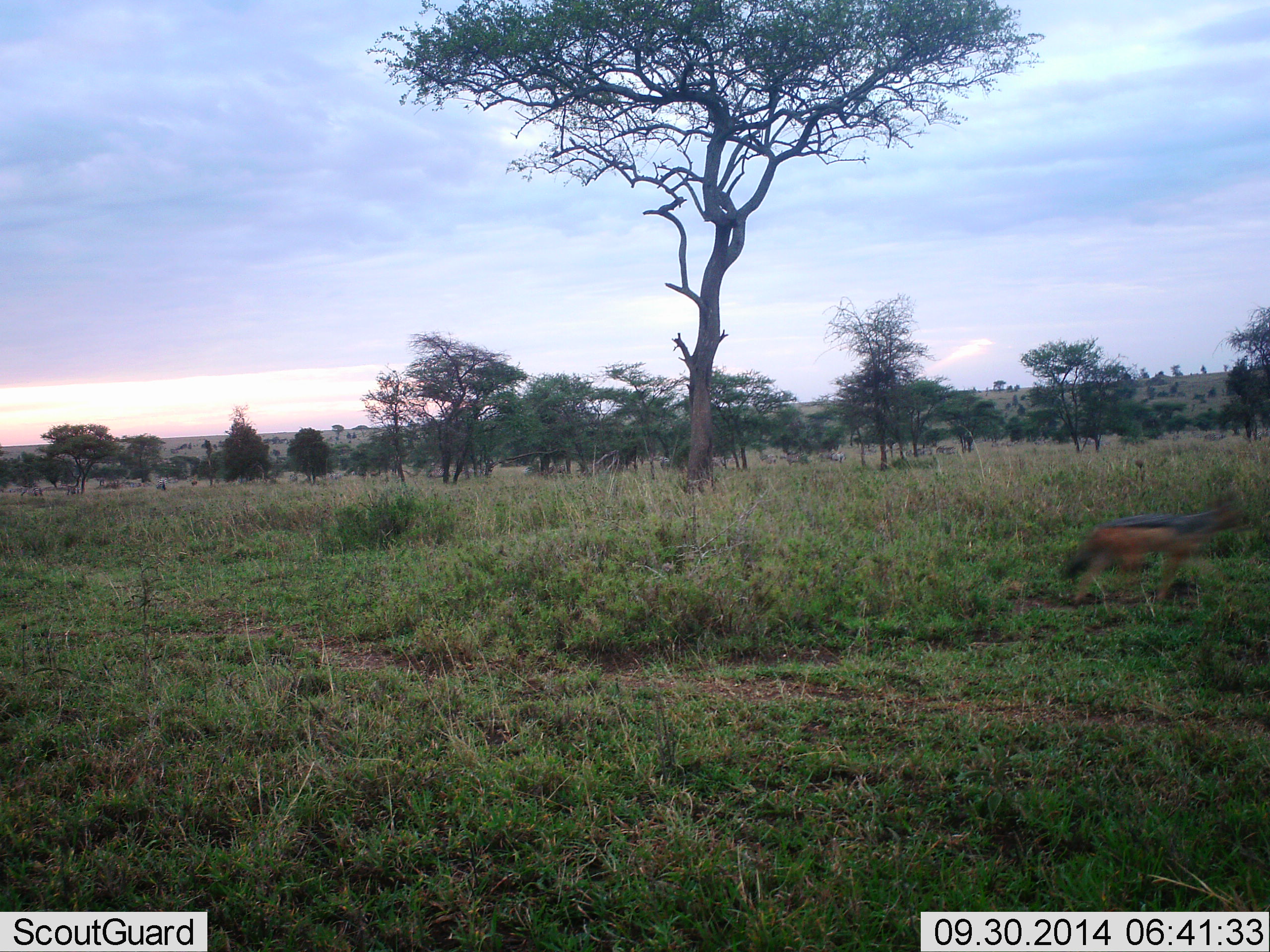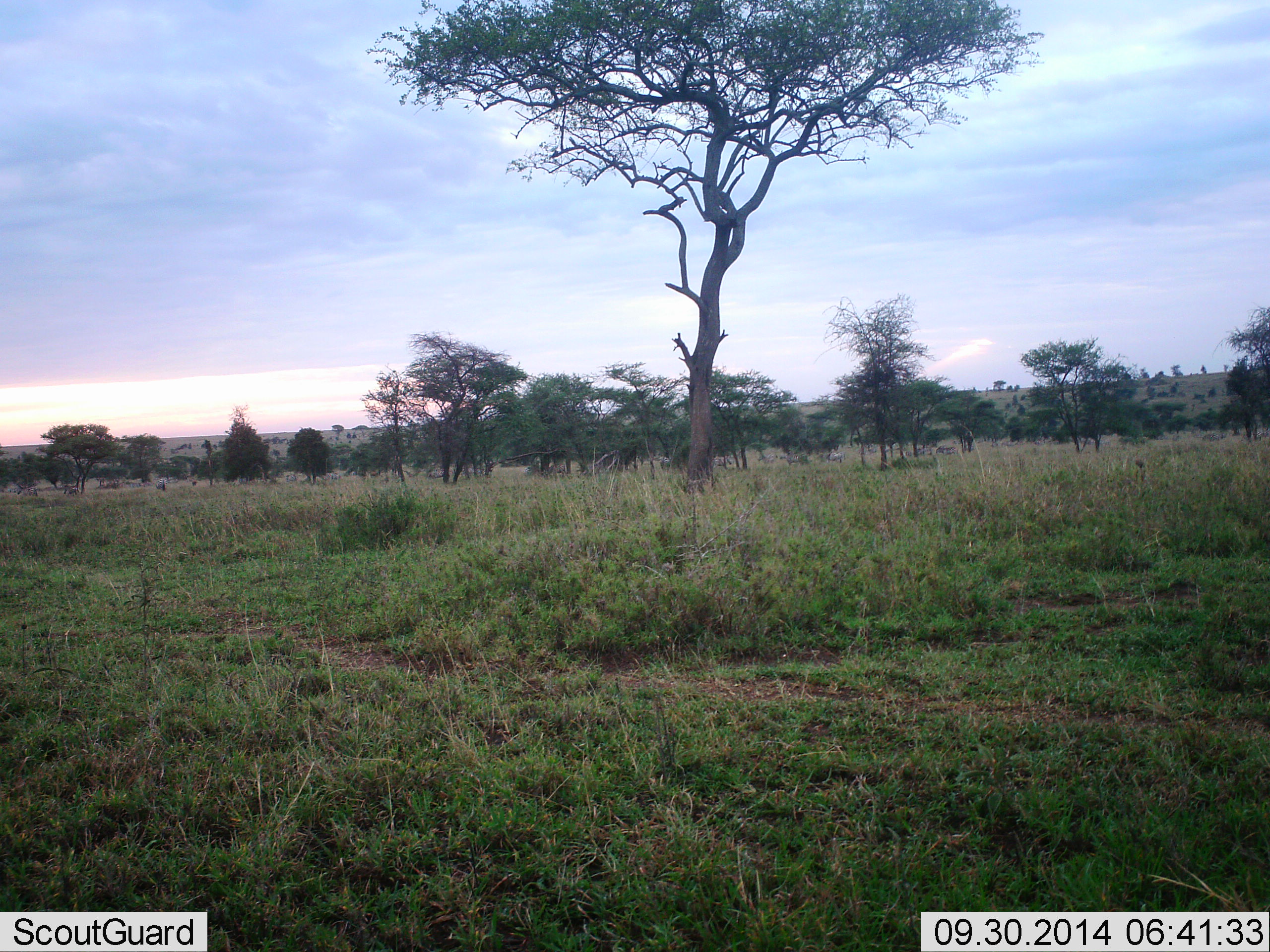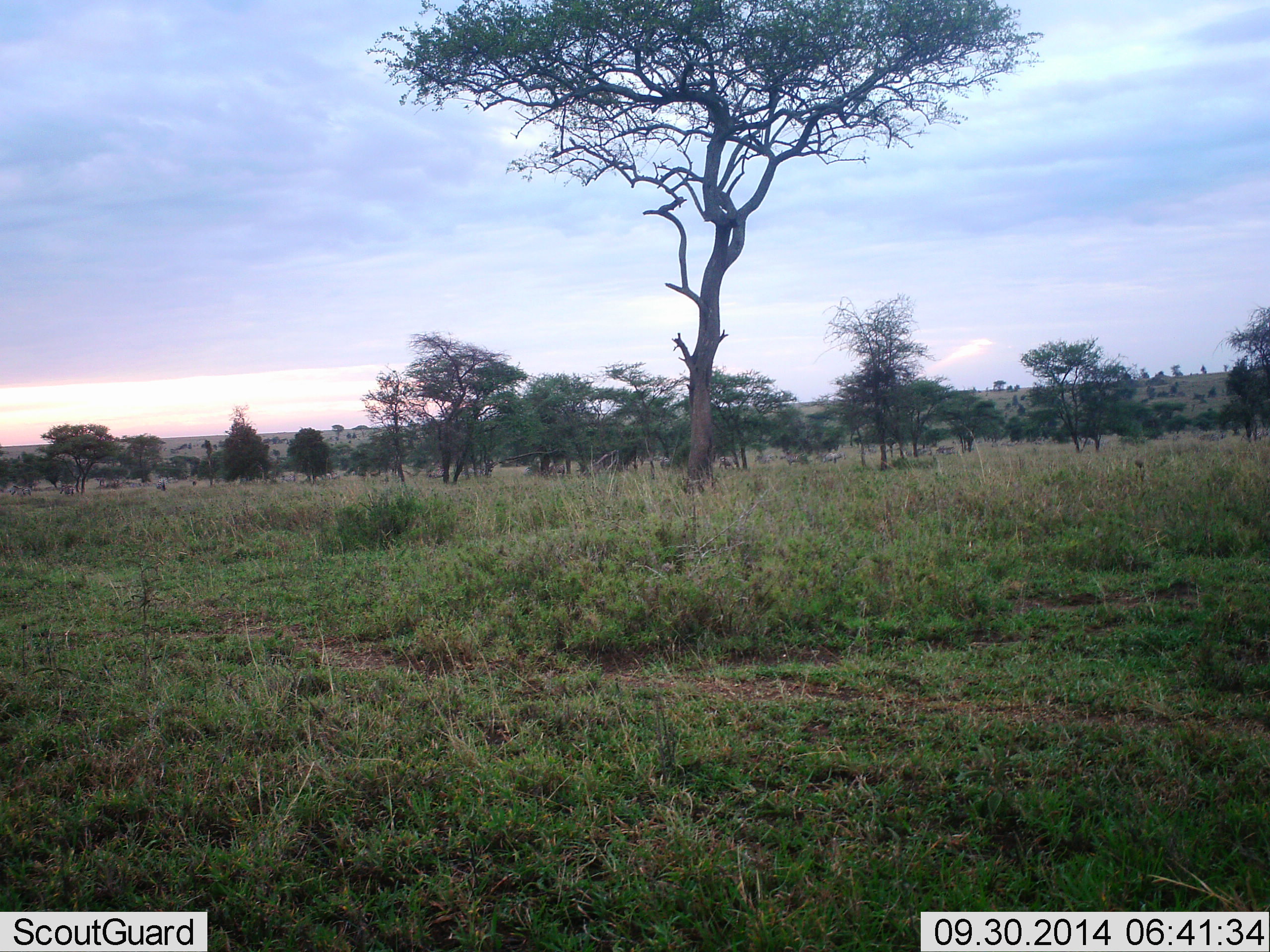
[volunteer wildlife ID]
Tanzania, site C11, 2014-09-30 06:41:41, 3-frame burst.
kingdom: Animalia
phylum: Chordata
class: Mammalia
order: Carnivora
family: Canidae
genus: Lupulella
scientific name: Lupulella mesomelas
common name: black-backed jackal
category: jackal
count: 1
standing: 9%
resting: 0%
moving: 100%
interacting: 0%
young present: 0%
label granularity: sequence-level